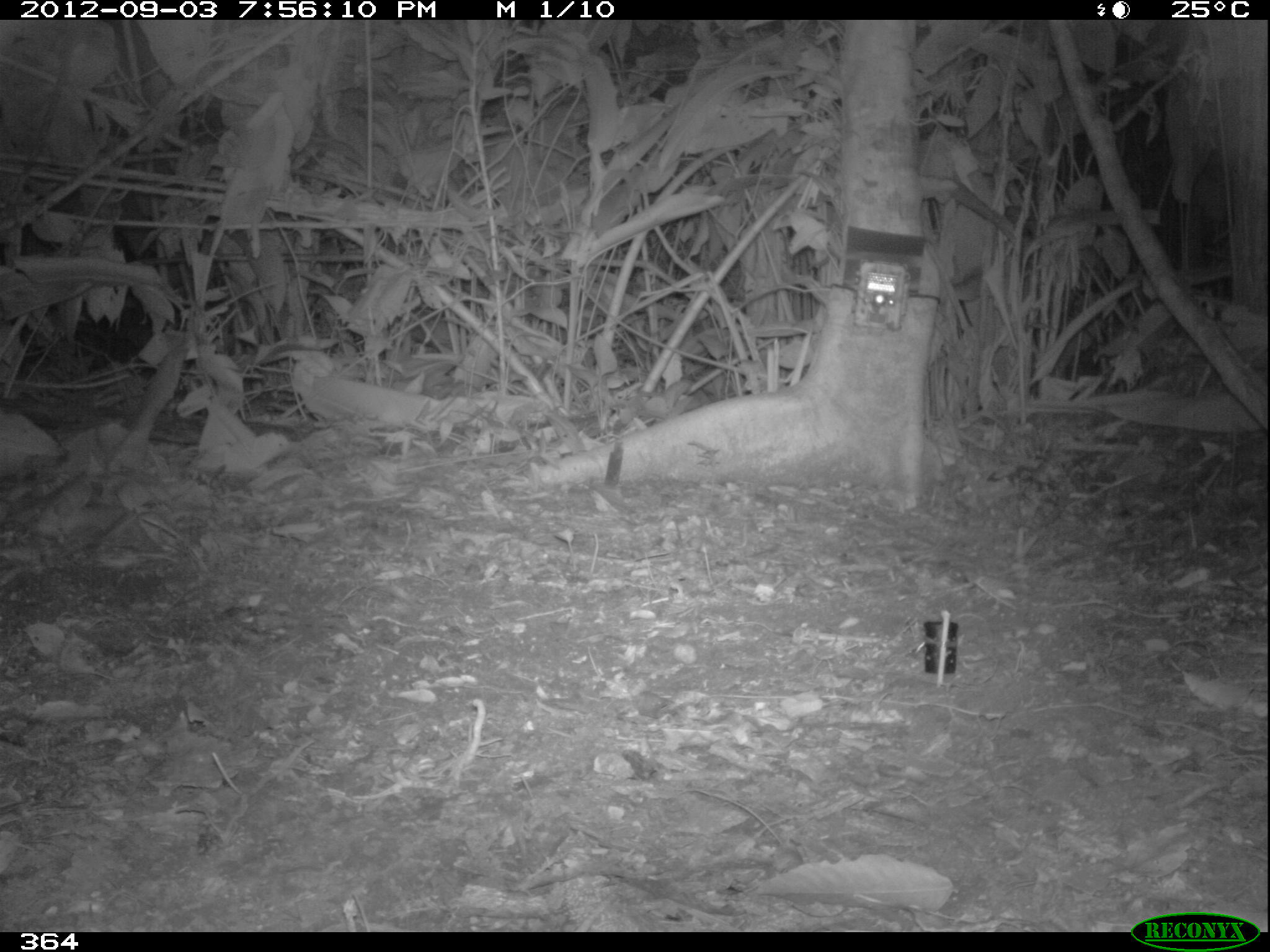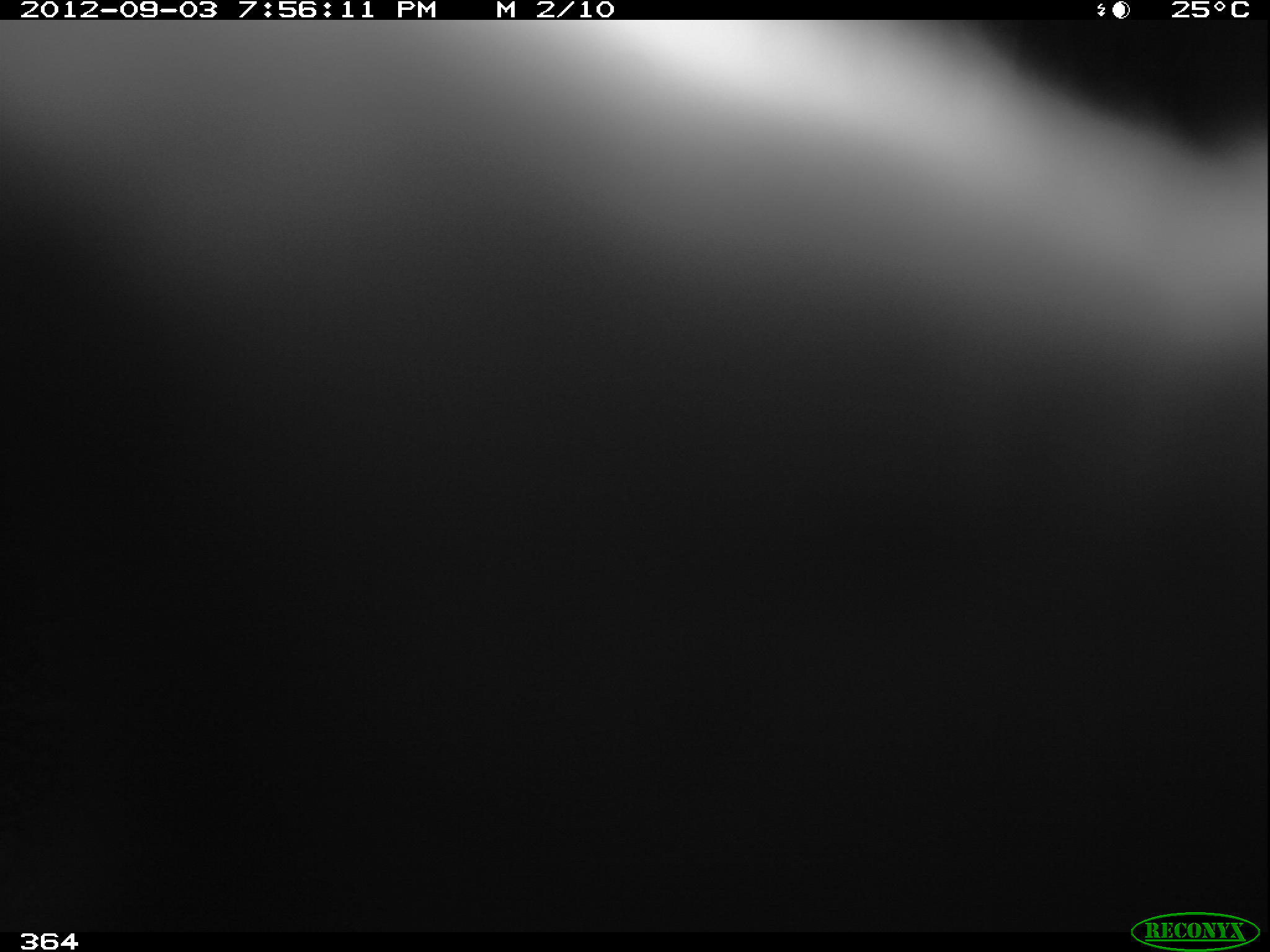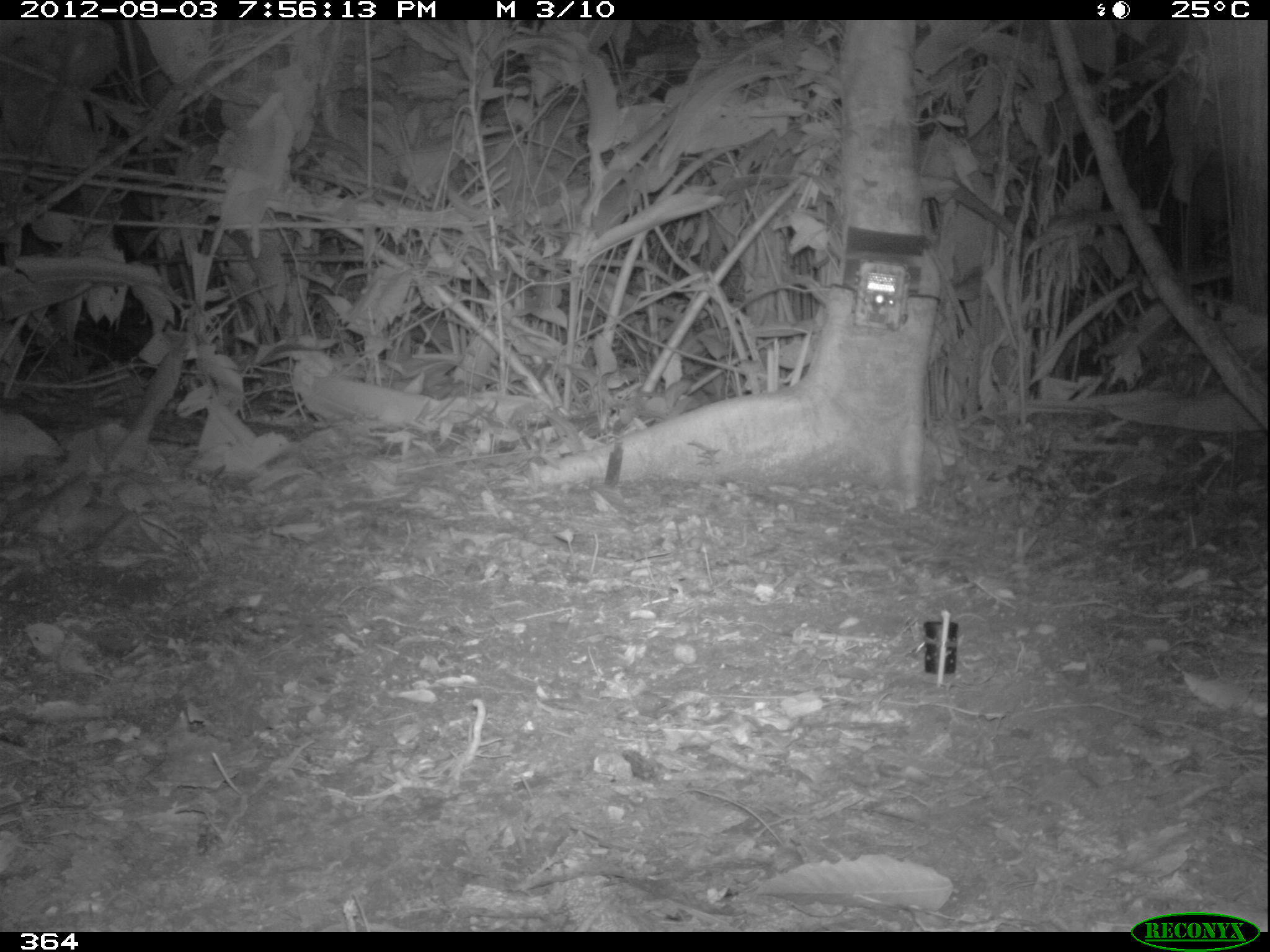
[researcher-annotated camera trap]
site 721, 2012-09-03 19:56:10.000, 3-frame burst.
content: unidentified animal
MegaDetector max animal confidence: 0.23